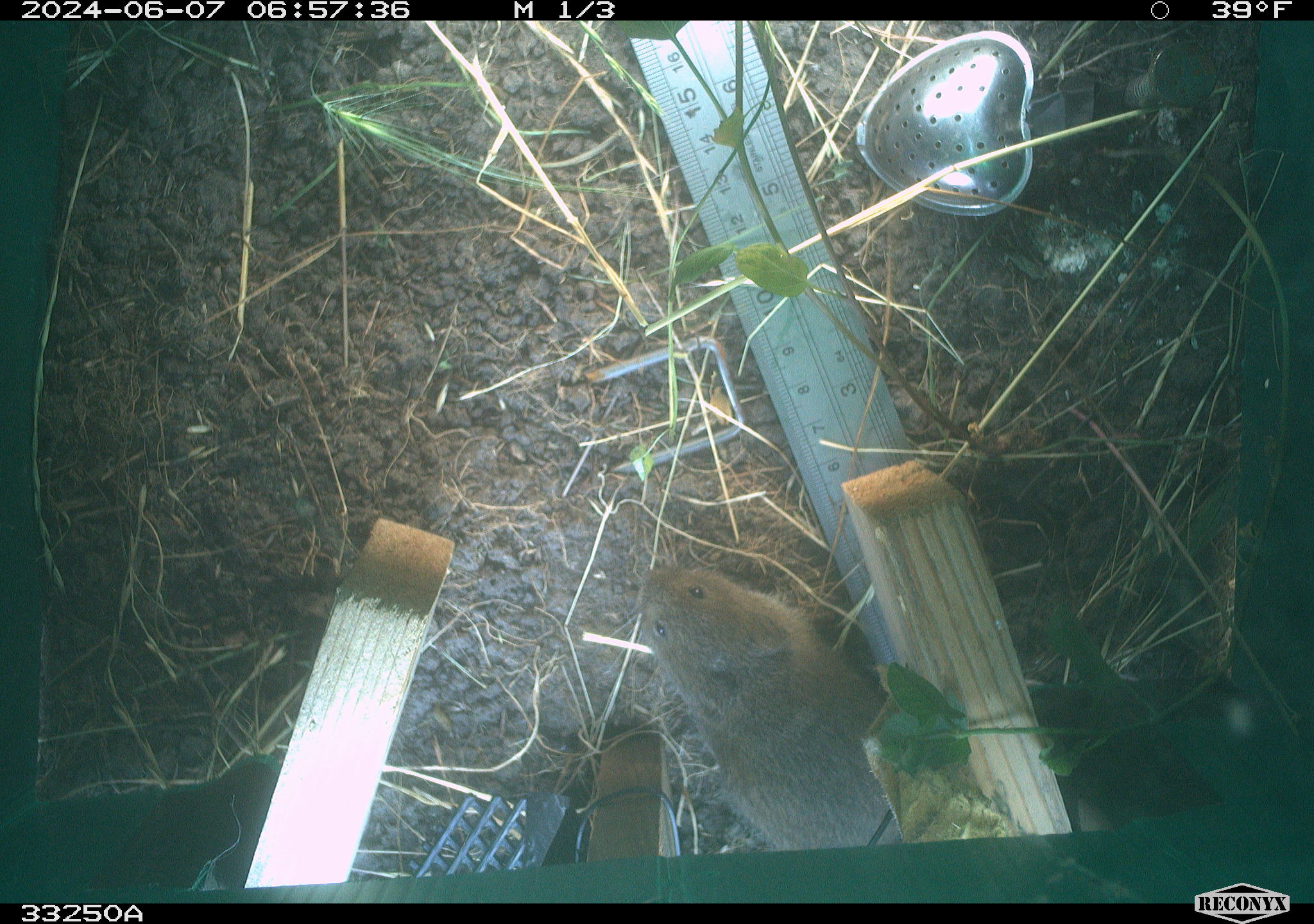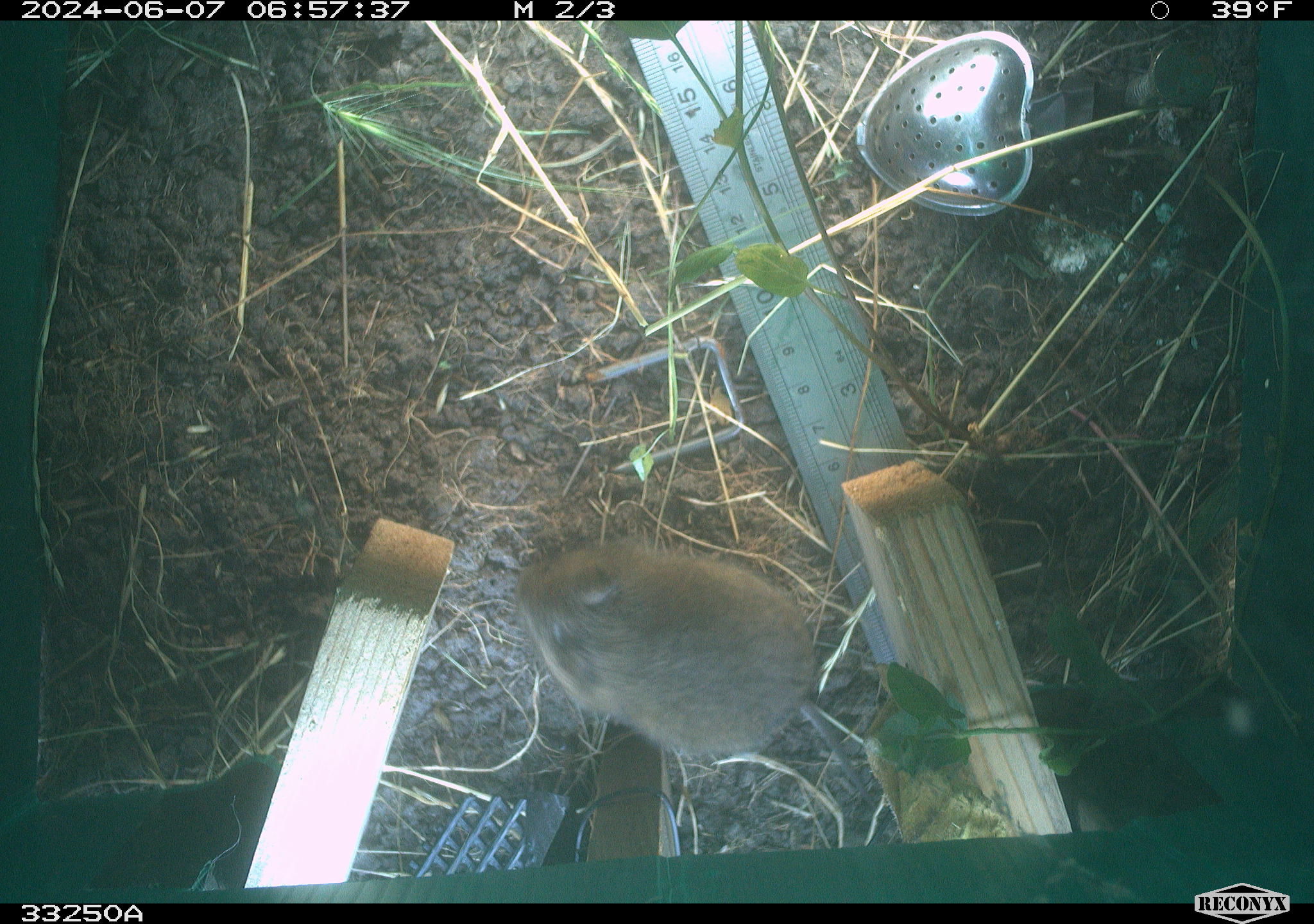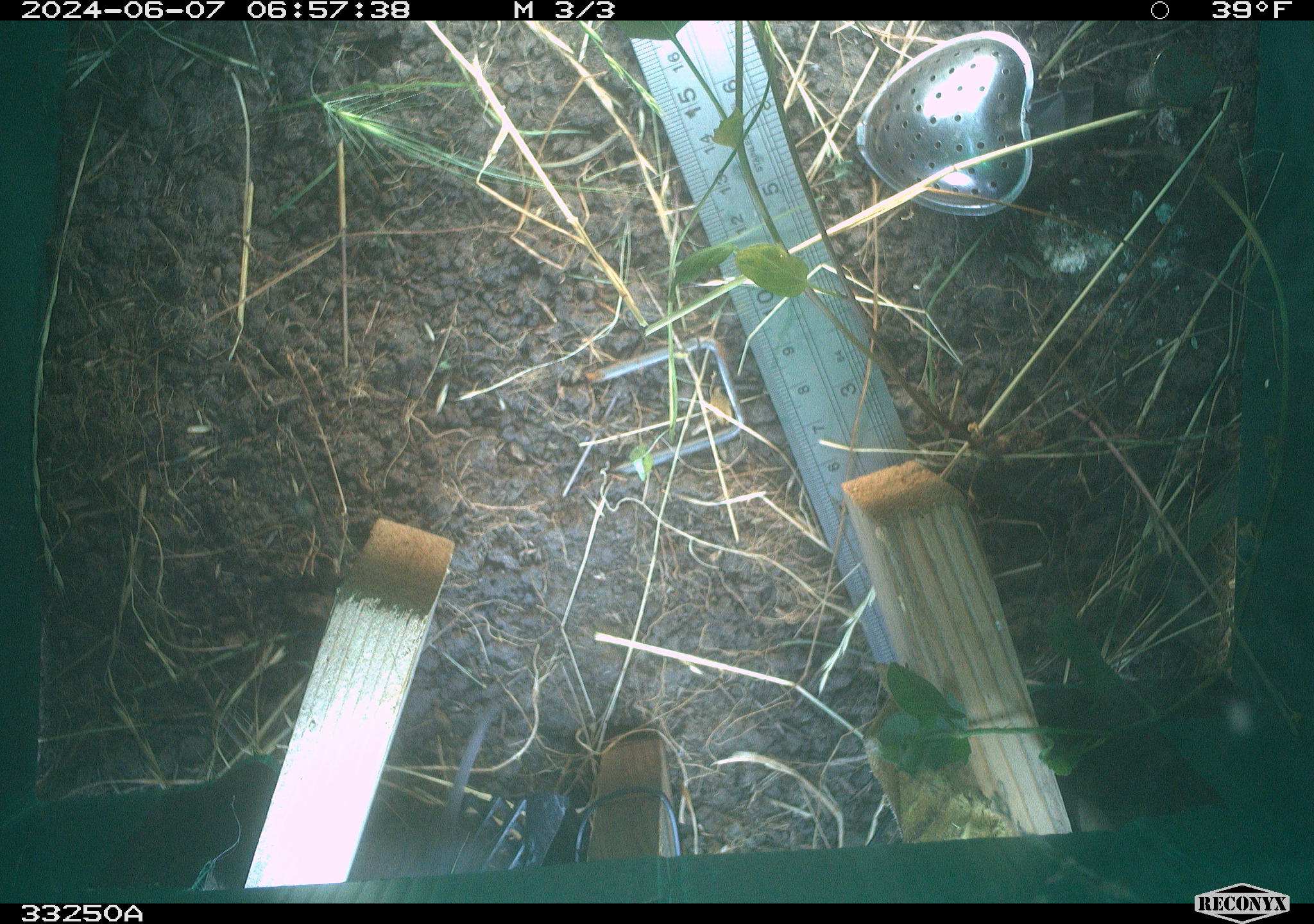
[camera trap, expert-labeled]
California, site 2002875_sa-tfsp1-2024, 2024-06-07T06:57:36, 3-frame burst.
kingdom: Animalia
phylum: Chordata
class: Mammalia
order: Rodentia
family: Cricetidae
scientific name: Arvicolinae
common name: voles, lemmings, and muskrats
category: arvicolinae subfamily